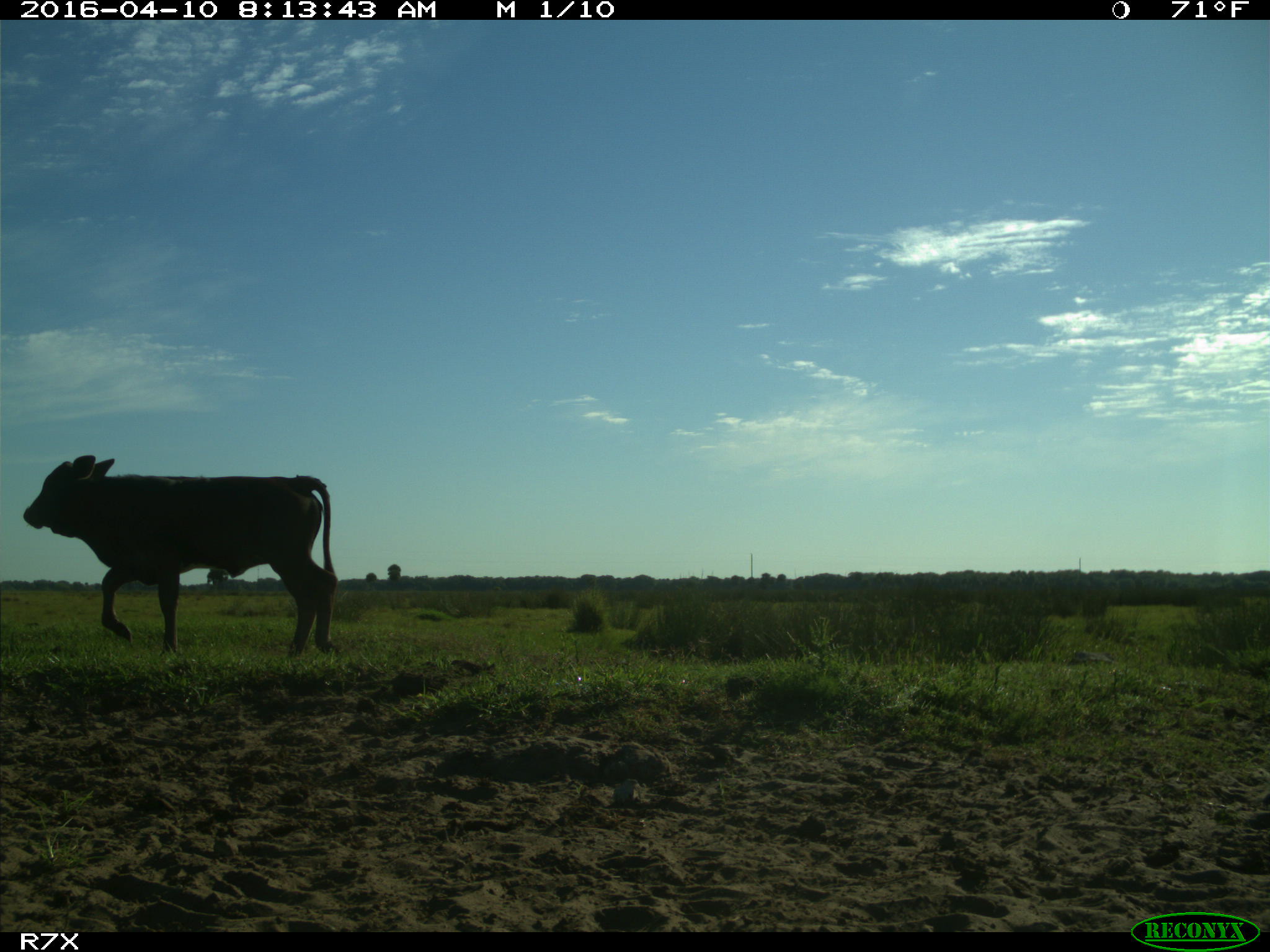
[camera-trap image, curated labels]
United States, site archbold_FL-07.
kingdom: Animalia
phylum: Chordata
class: Mammalia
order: Artiodactyla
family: Bovidae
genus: Bos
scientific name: Bos taurus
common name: domestic cow